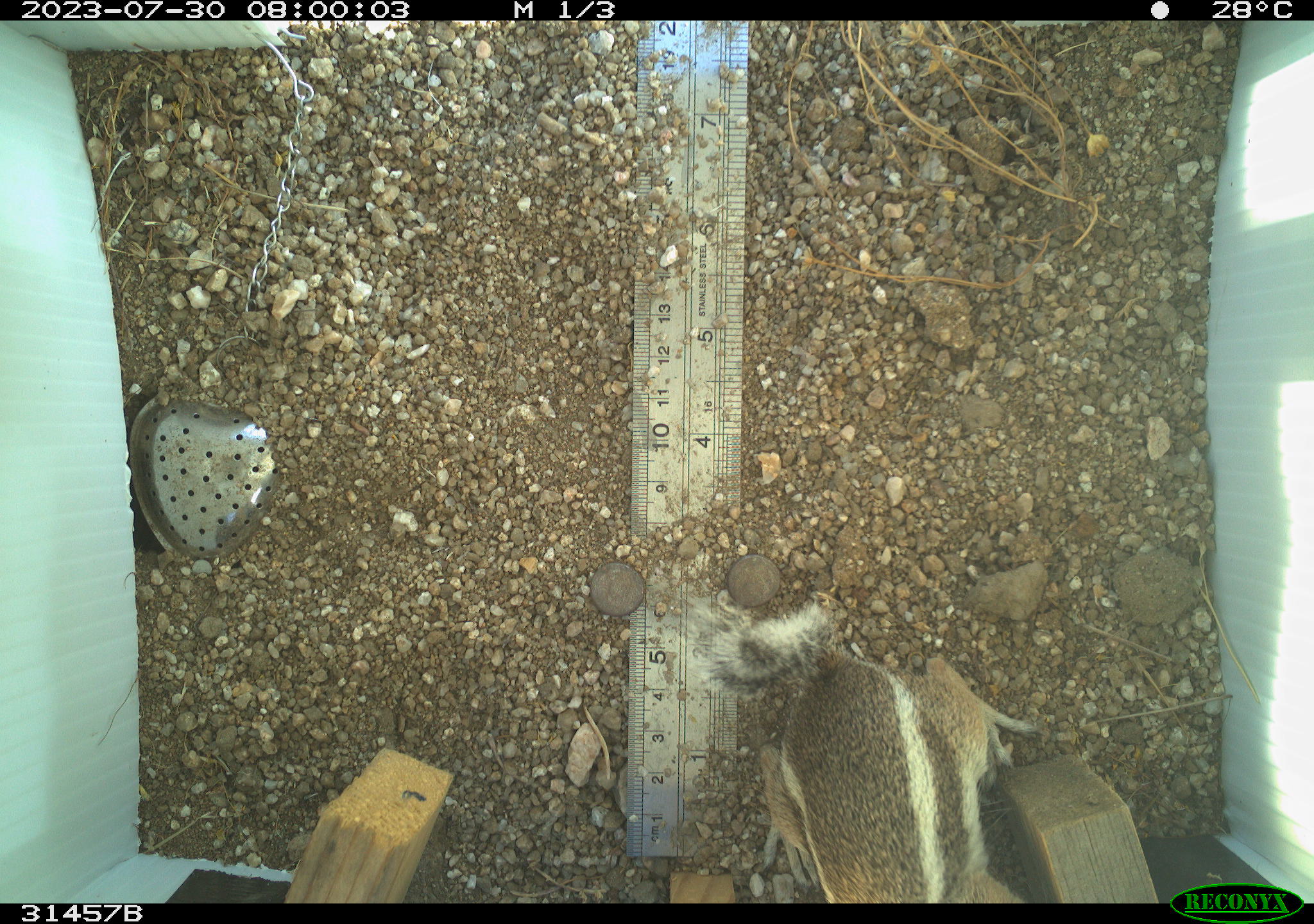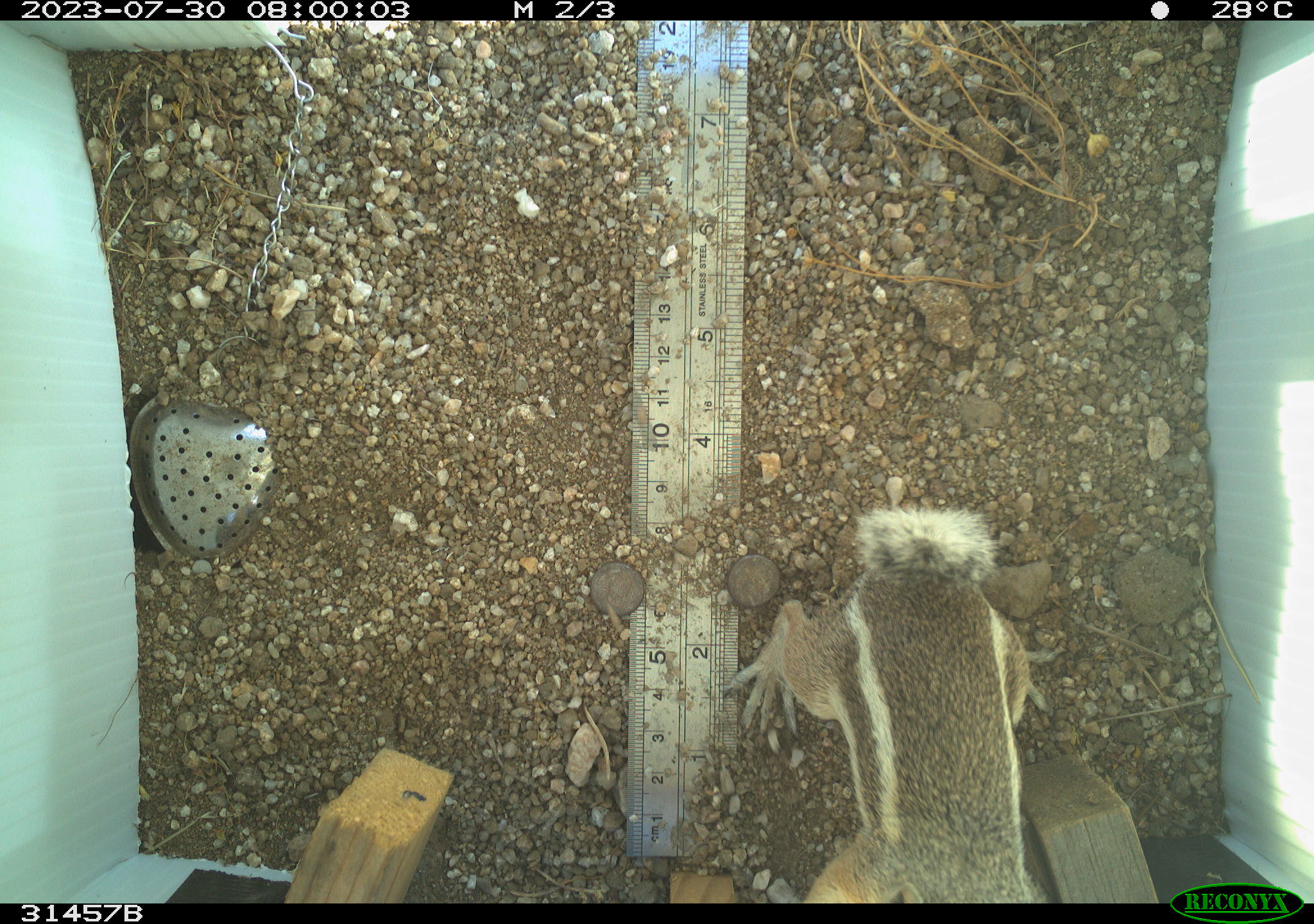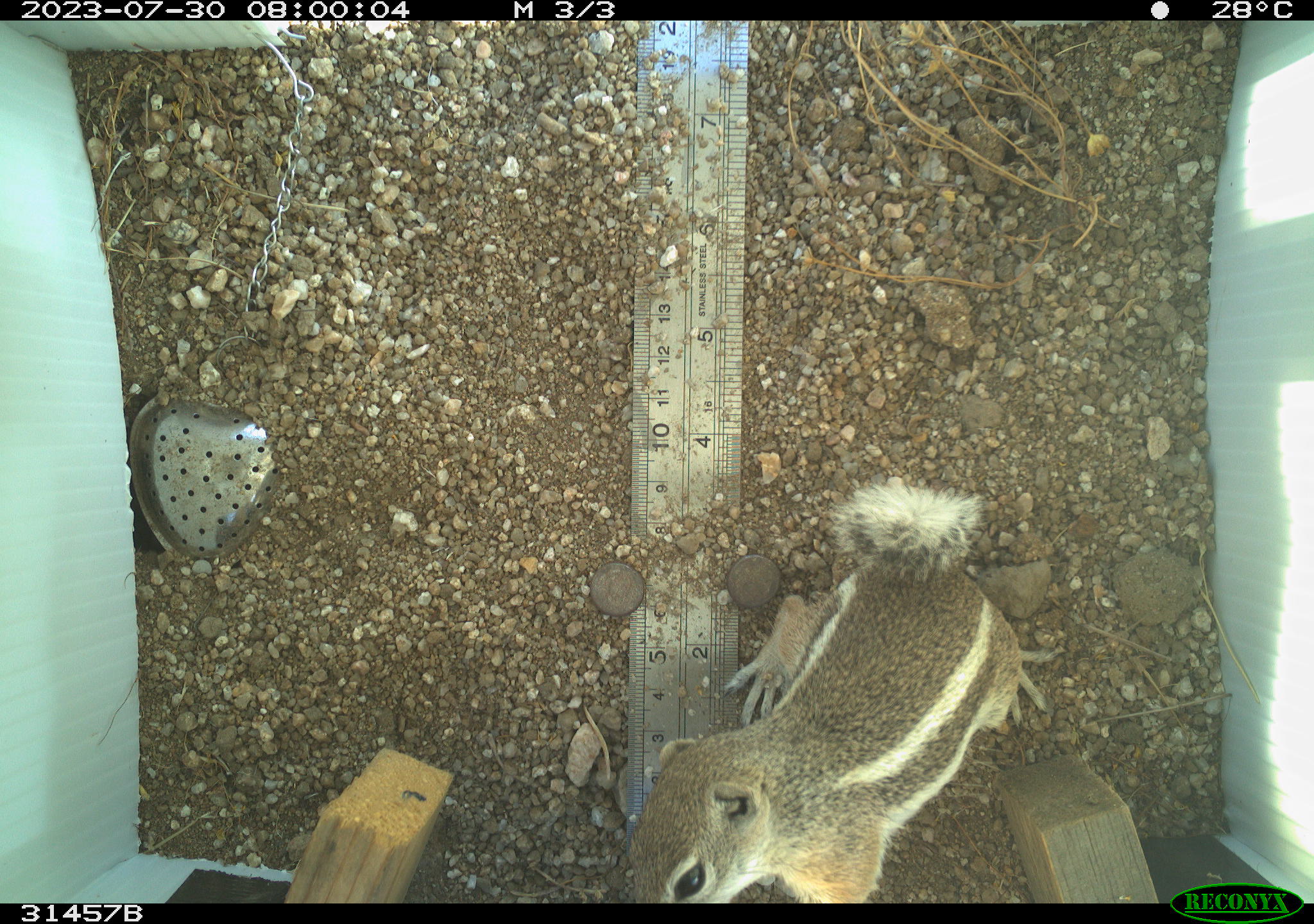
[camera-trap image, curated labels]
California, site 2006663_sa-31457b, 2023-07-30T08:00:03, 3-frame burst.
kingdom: Animalia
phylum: Chordata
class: Mammalia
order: Rodentia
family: Sciuridae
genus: Ammospermophilus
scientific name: Ammospermophilus leucurus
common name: white-tailed antelope squirrel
White-tailed antelope squirrel (Ammospermophilus leucurus).